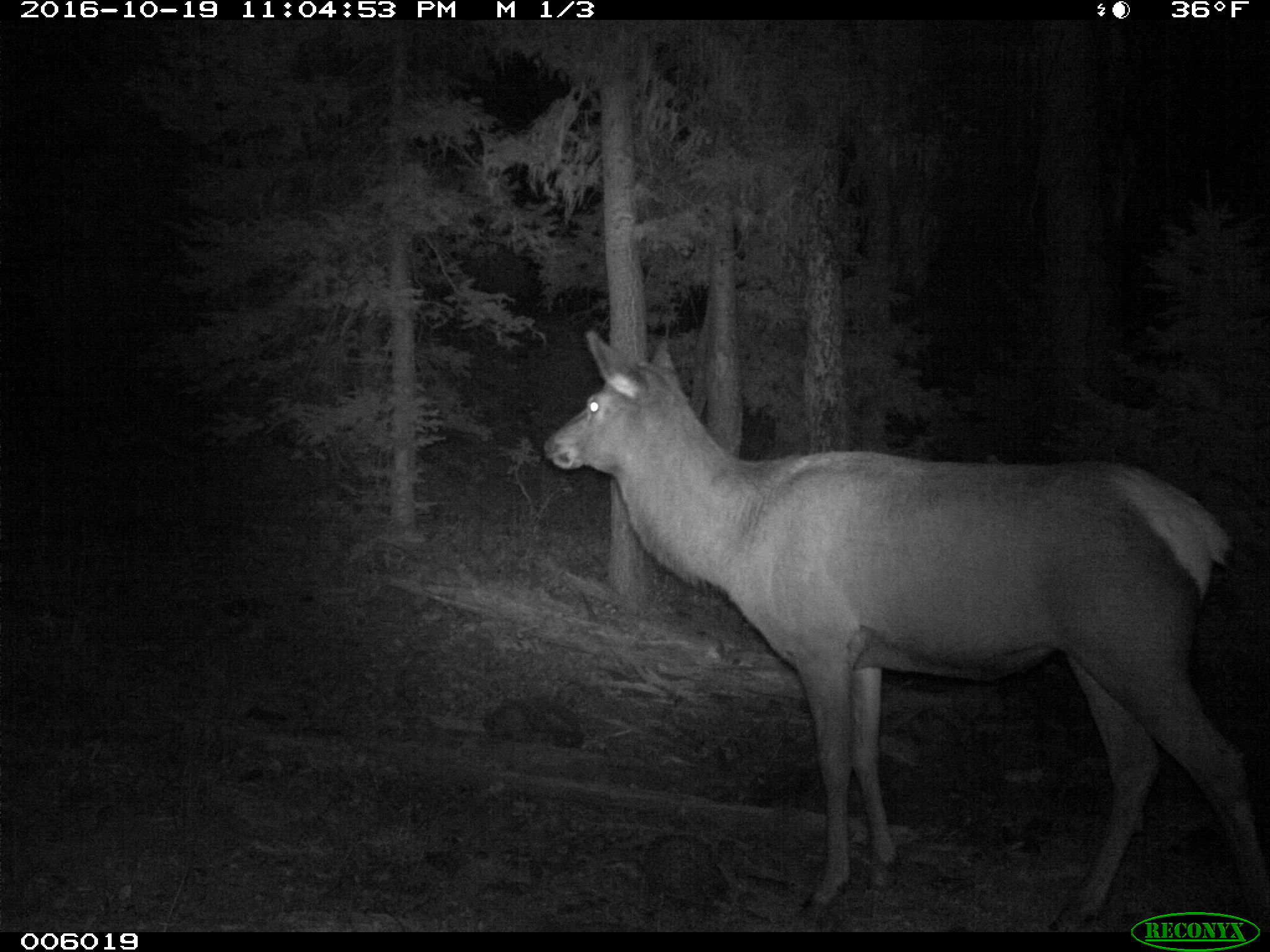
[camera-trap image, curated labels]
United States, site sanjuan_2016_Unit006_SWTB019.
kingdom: Animalia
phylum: Chordata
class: Mammalia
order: Artiodactyla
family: Cervidae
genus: Cervus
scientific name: Cervus elaphus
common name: red deer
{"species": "Cervus elaphus (red deer)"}